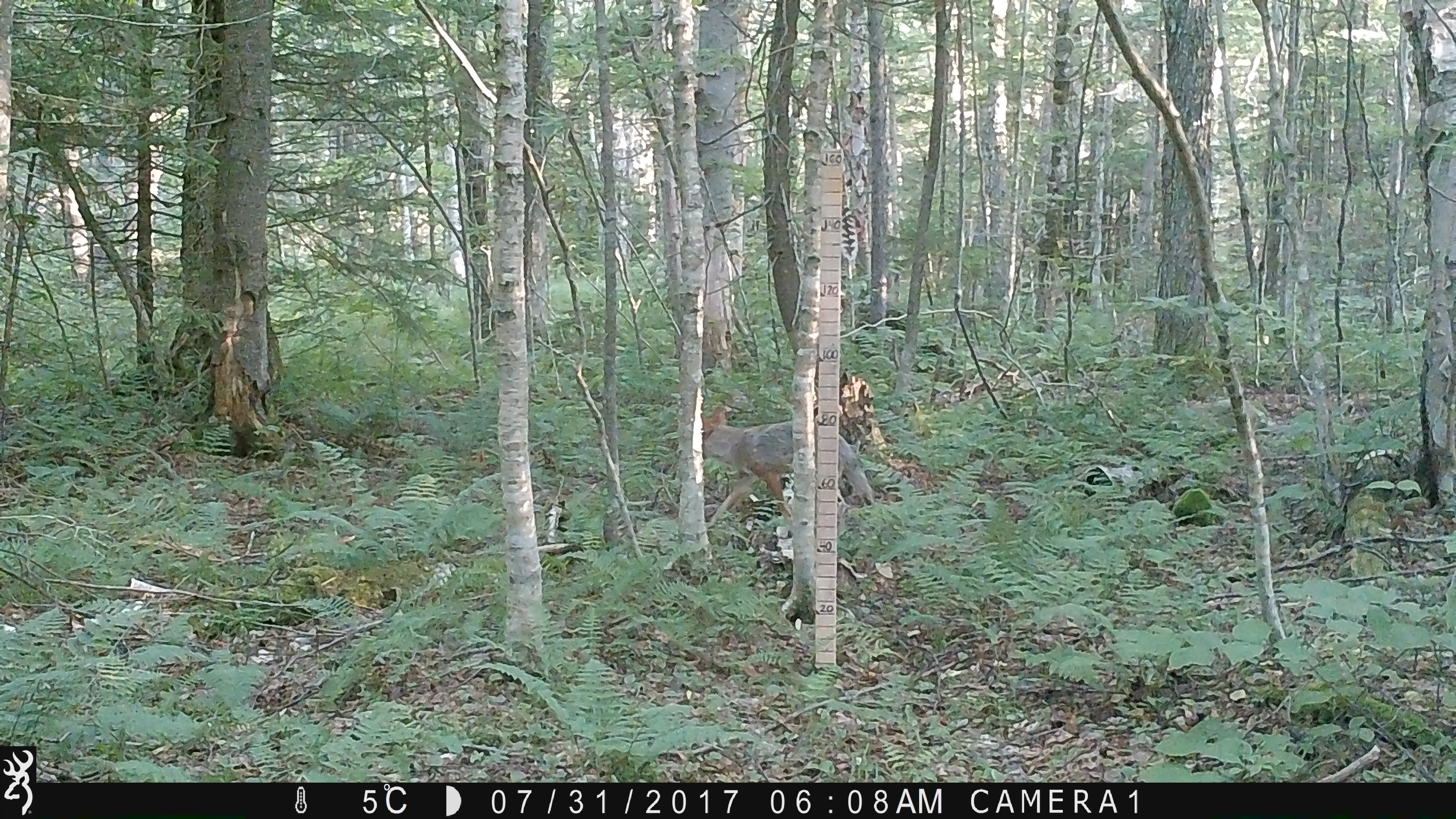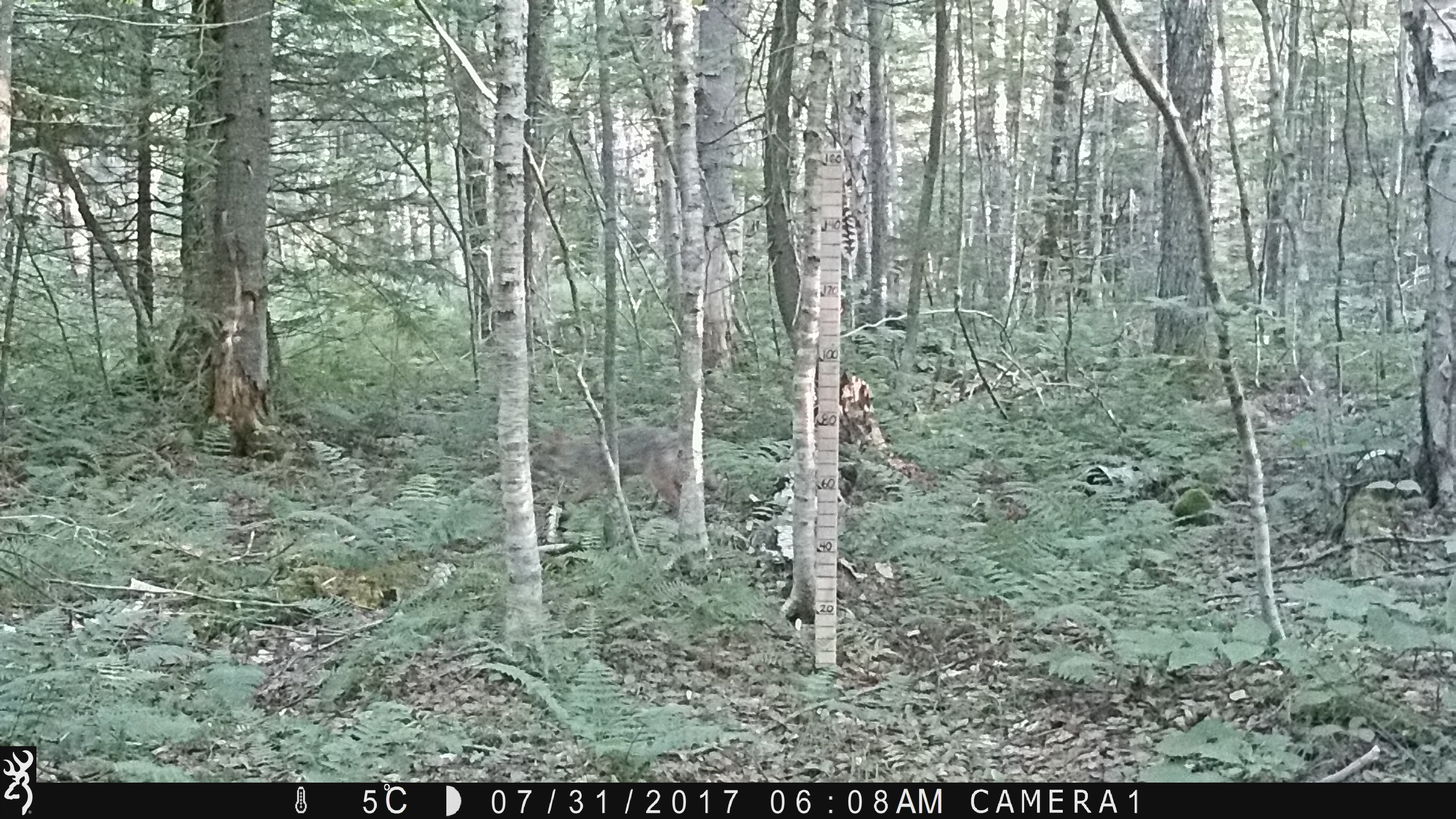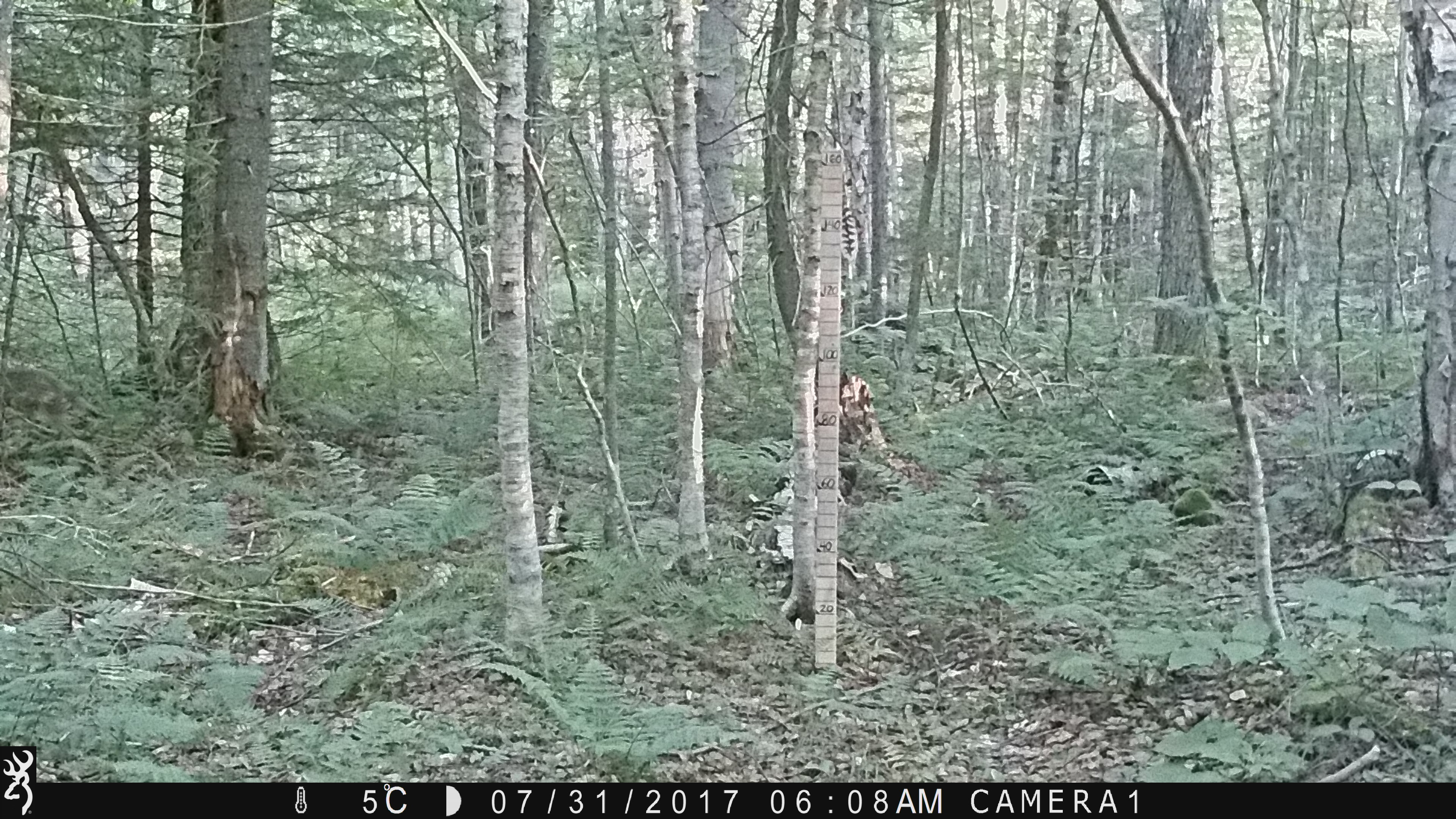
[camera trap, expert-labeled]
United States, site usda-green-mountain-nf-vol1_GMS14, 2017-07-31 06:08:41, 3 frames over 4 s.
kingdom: Animalia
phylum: Chordata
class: Mammalia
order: Carnivora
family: Canidae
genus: Canis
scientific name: Canis latrans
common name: coyote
Coyote (Canis latrans).